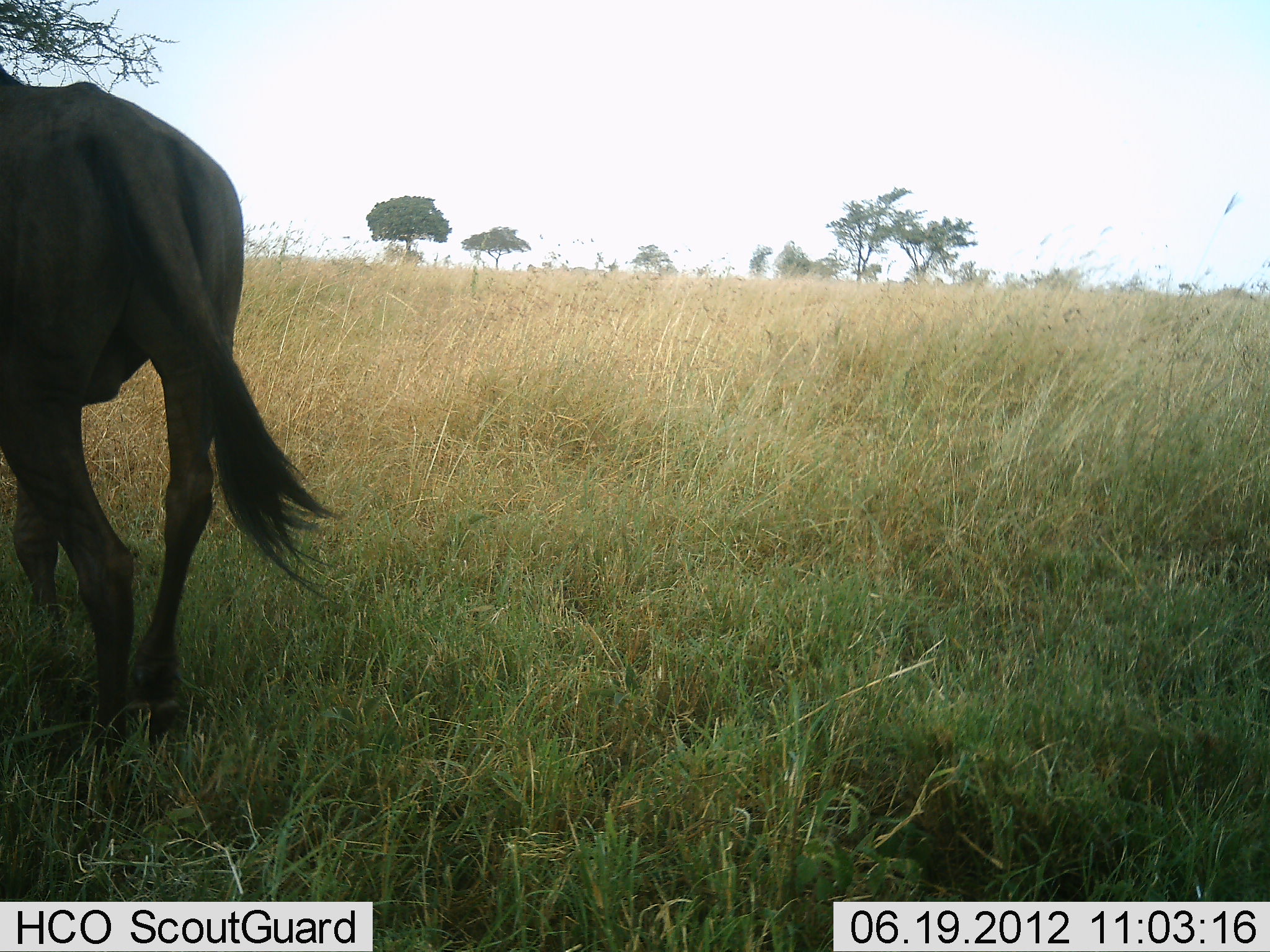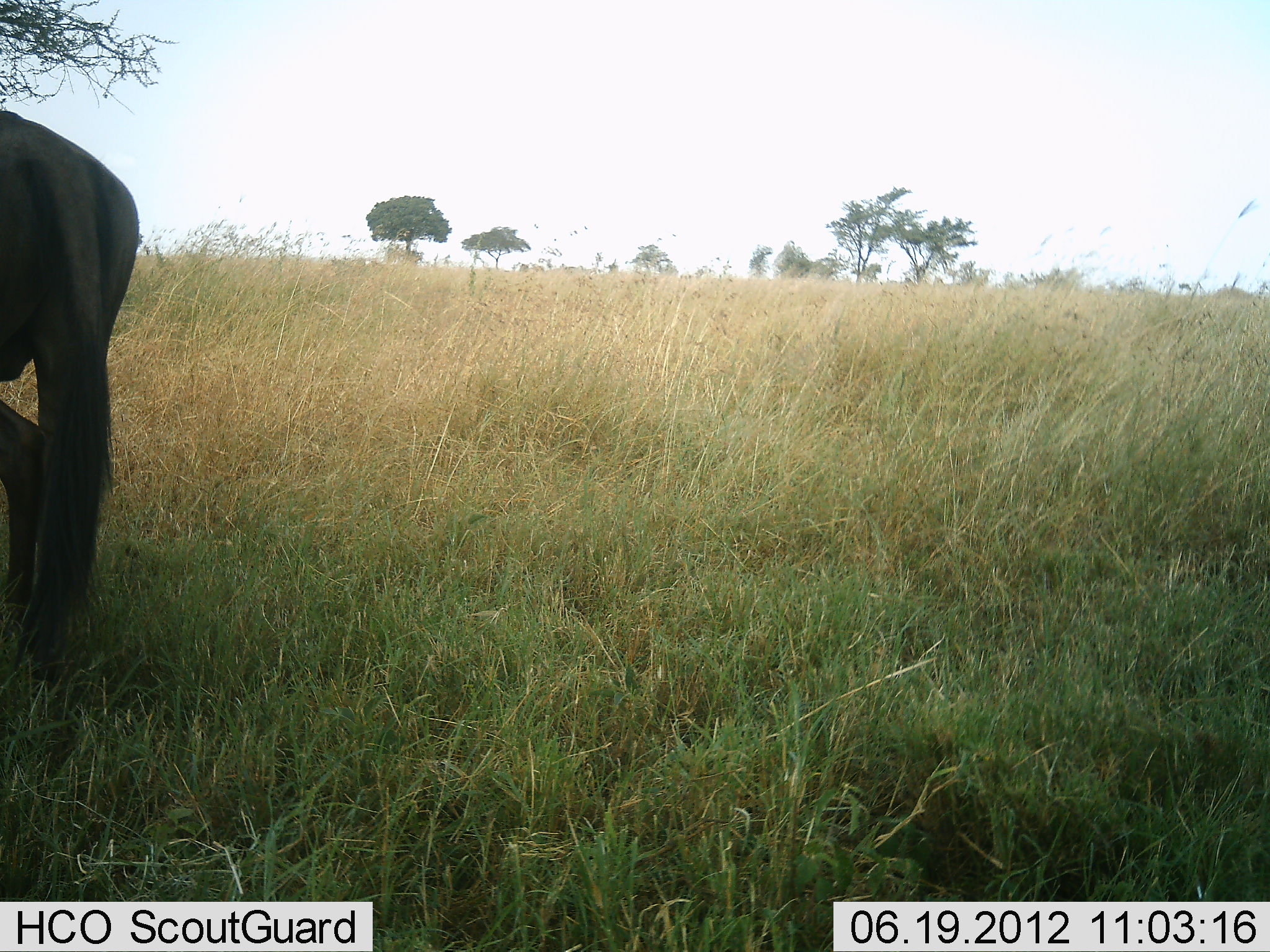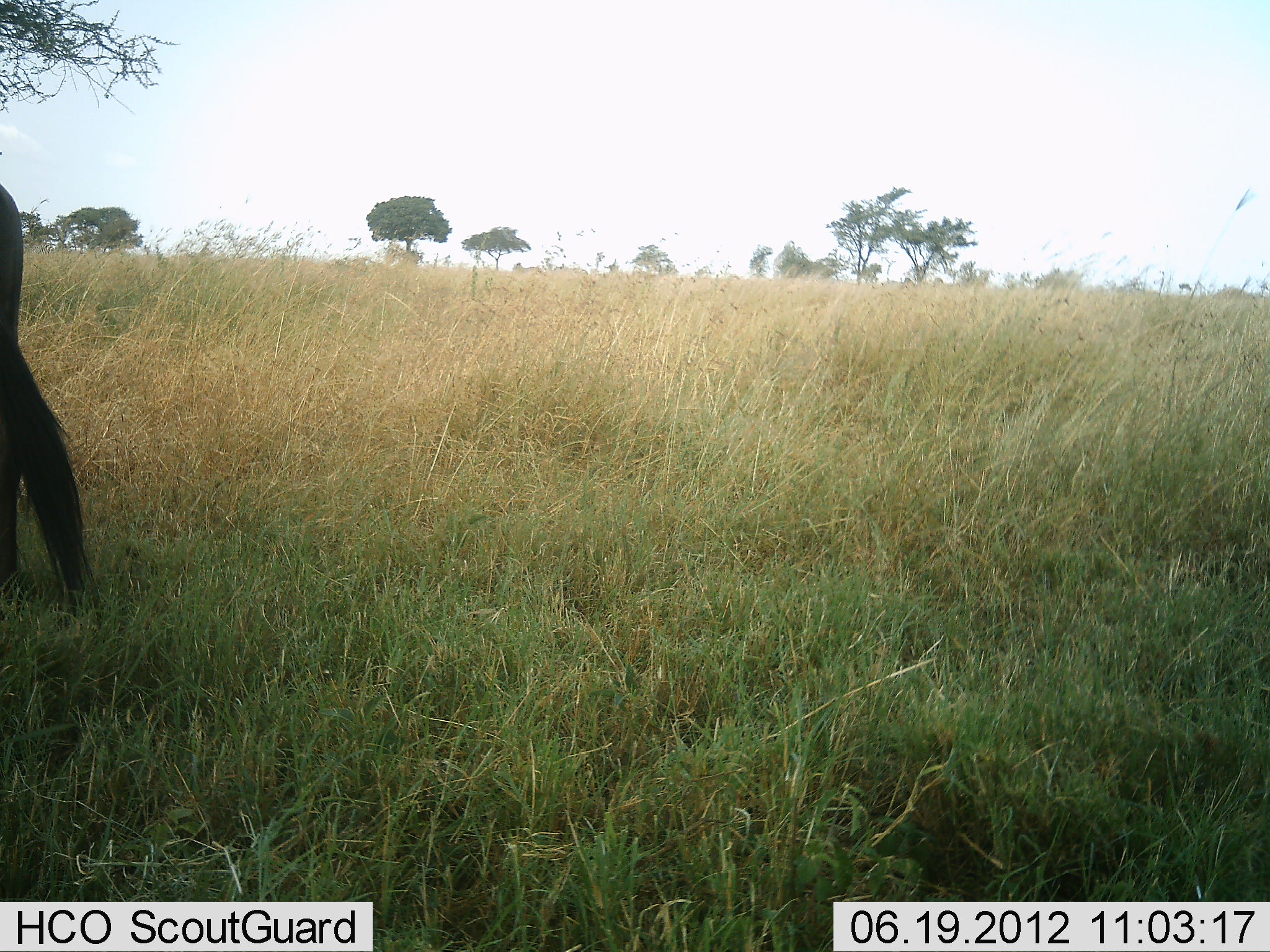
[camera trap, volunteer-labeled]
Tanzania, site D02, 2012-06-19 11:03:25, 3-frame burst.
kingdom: Animalia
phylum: Chordata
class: Mammalia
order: Artiodactyla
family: Bovidae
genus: Connochaetes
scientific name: Connochaetes taurinus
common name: blue wildebeest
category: wildebeest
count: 1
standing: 9%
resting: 0%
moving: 91%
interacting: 0%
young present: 0%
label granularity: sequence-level